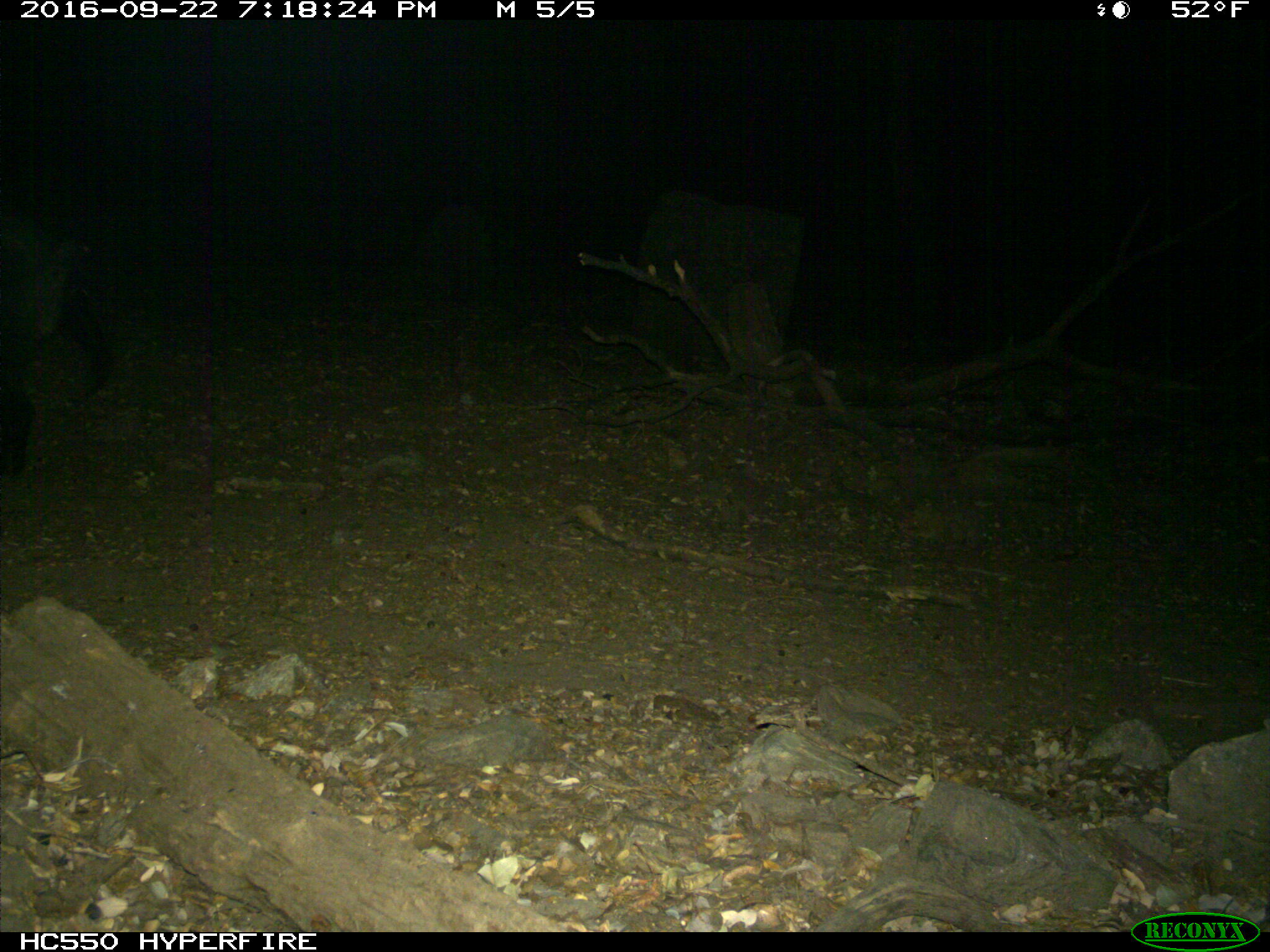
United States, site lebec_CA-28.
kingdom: Animalia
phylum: Chordata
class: Mammalia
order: Artiodactyla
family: Suidae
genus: Sus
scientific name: Sus scrofa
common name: wild boar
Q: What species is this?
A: Sus scrofa (wild boar).